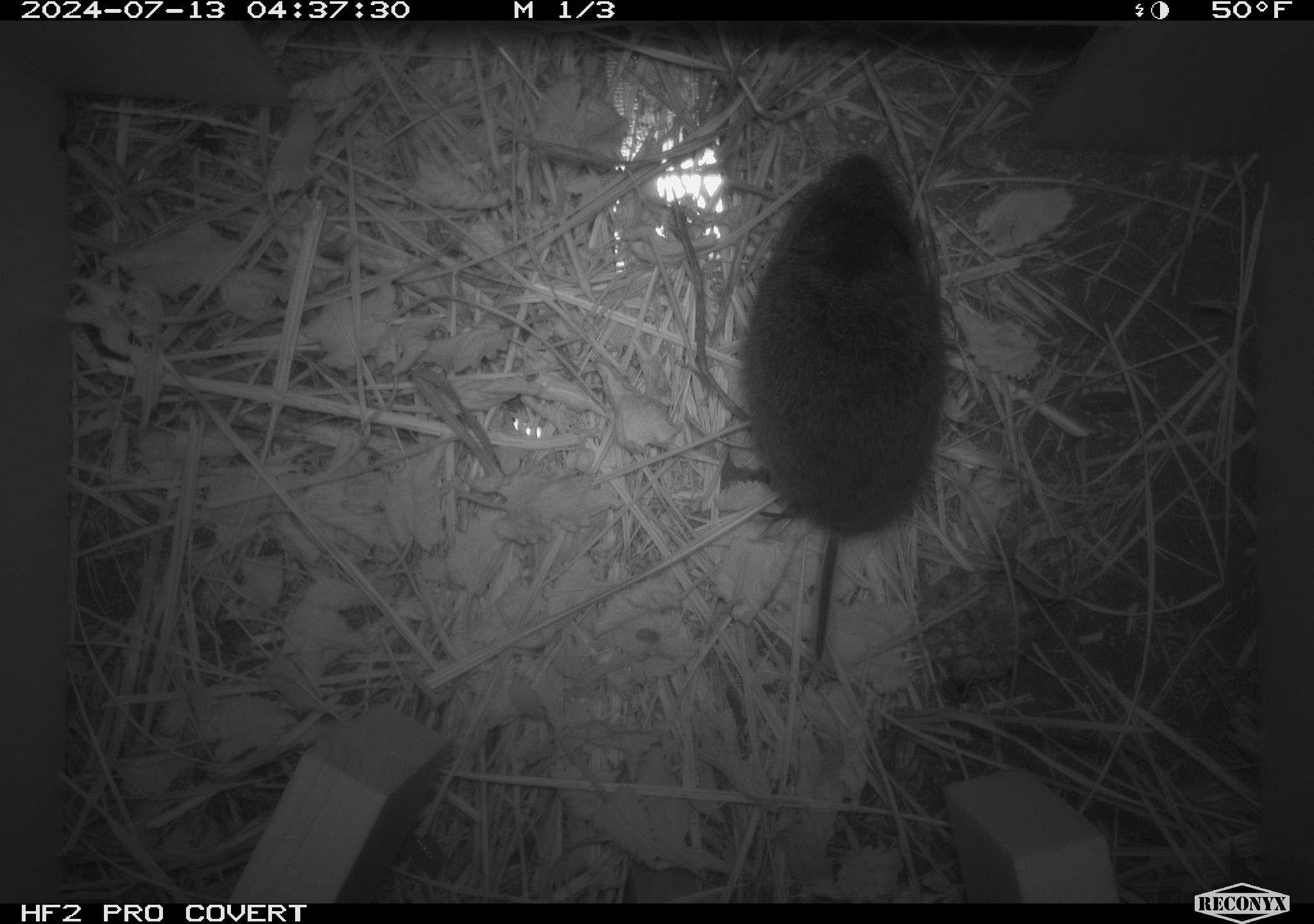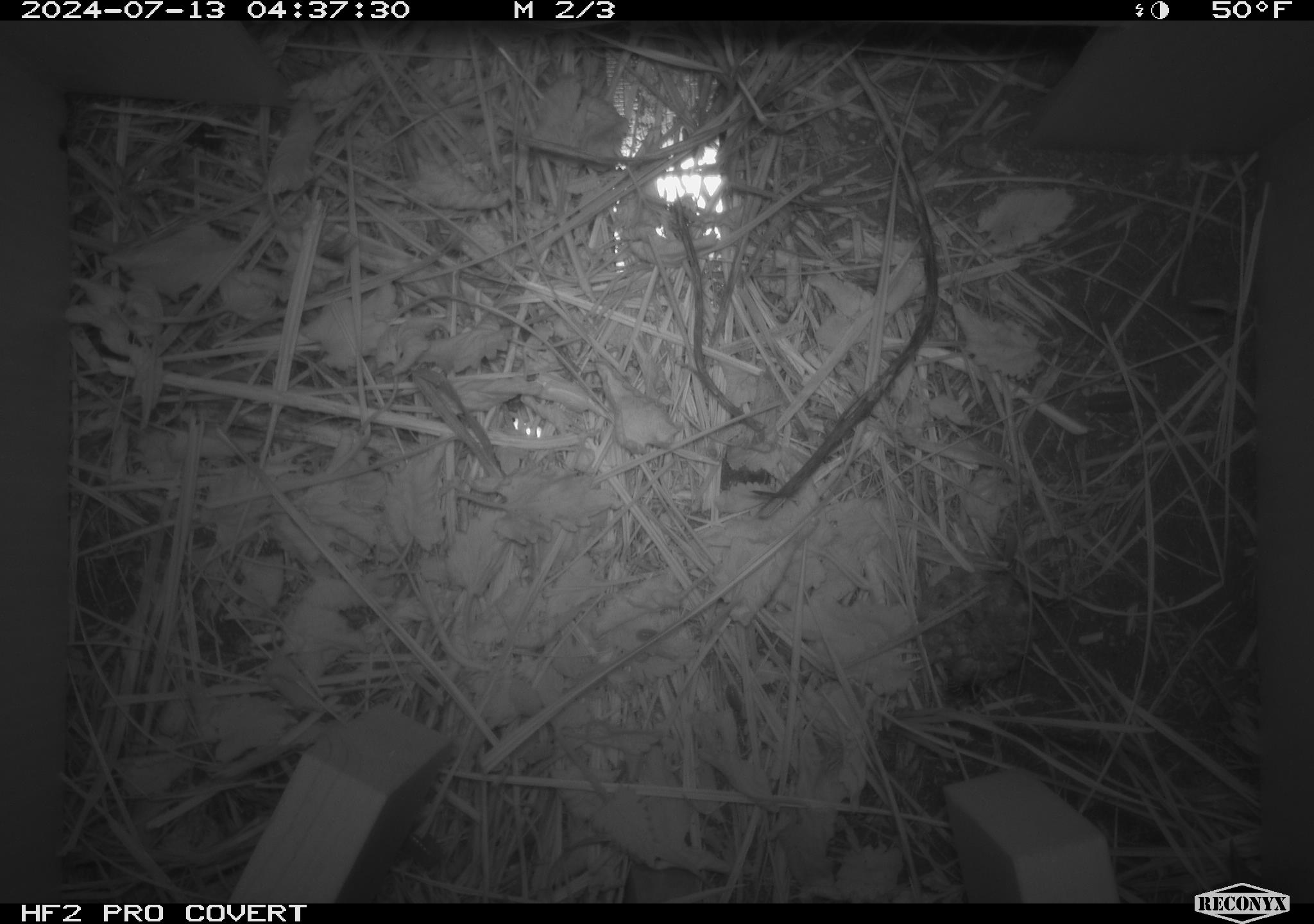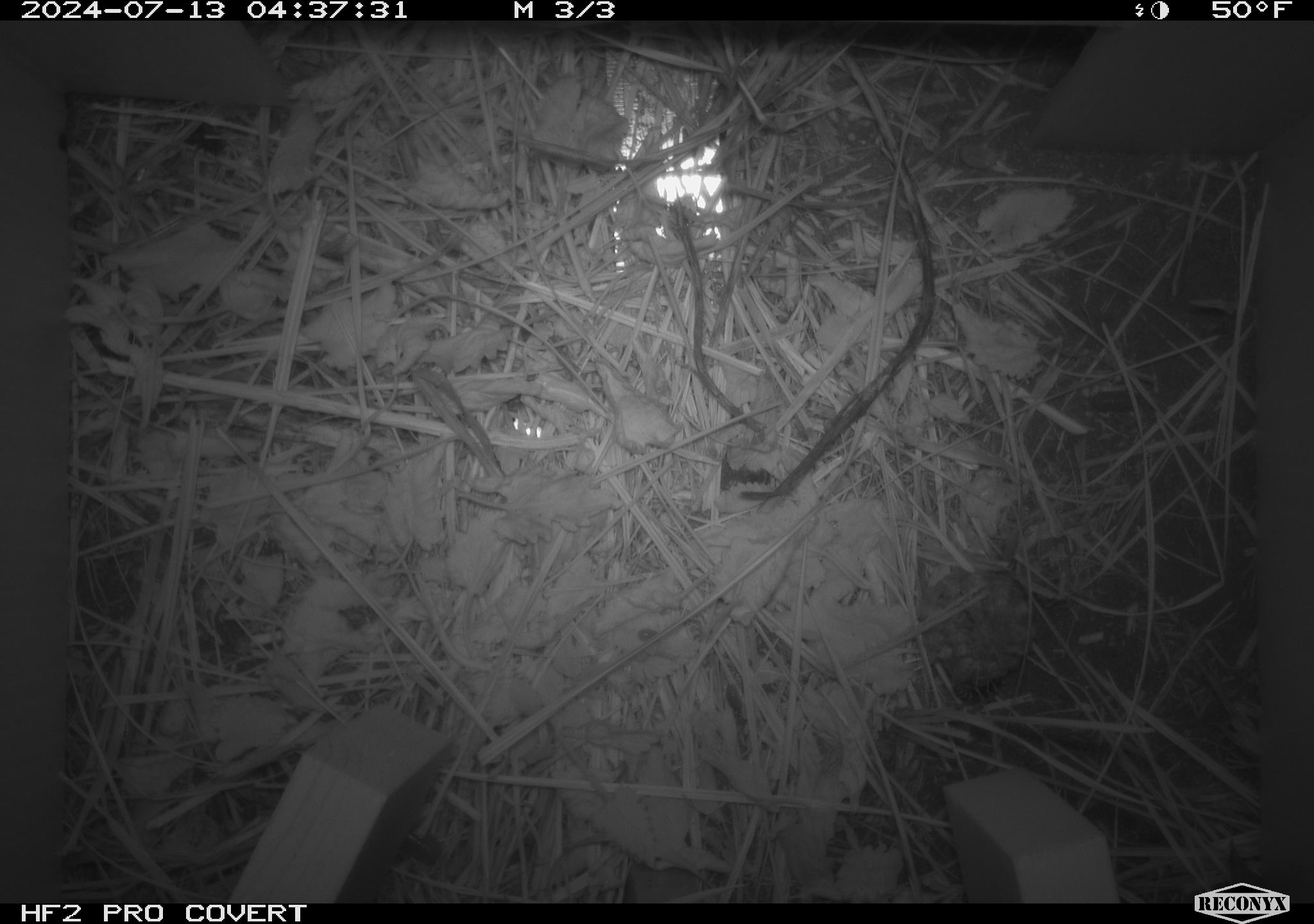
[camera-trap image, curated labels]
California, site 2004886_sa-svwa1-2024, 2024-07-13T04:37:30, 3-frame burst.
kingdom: Animalia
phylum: Chordata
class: Mammalia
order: Rodentia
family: Cricetidae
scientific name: Arvicolinae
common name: voles, lemmings, and muskrats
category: arvicolinae subfamily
Arvicolinae subfamily (voles, lemmings, and muskrats) (Arvicolinae).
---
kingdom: Animalia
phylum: Arthropoda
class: Malacostraca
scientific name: Malacostraca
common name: amphipods, crabs, isopods, krill, lobsters and shrimps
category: malacostracan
Malacostracan (amphipods, crabs, isopods, krill, lobsters and shrimps) (Malacostraca).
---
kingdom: Animalia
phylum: Arthropoda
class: Insecta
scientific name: Insecta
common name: insect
Insect (Insecta).